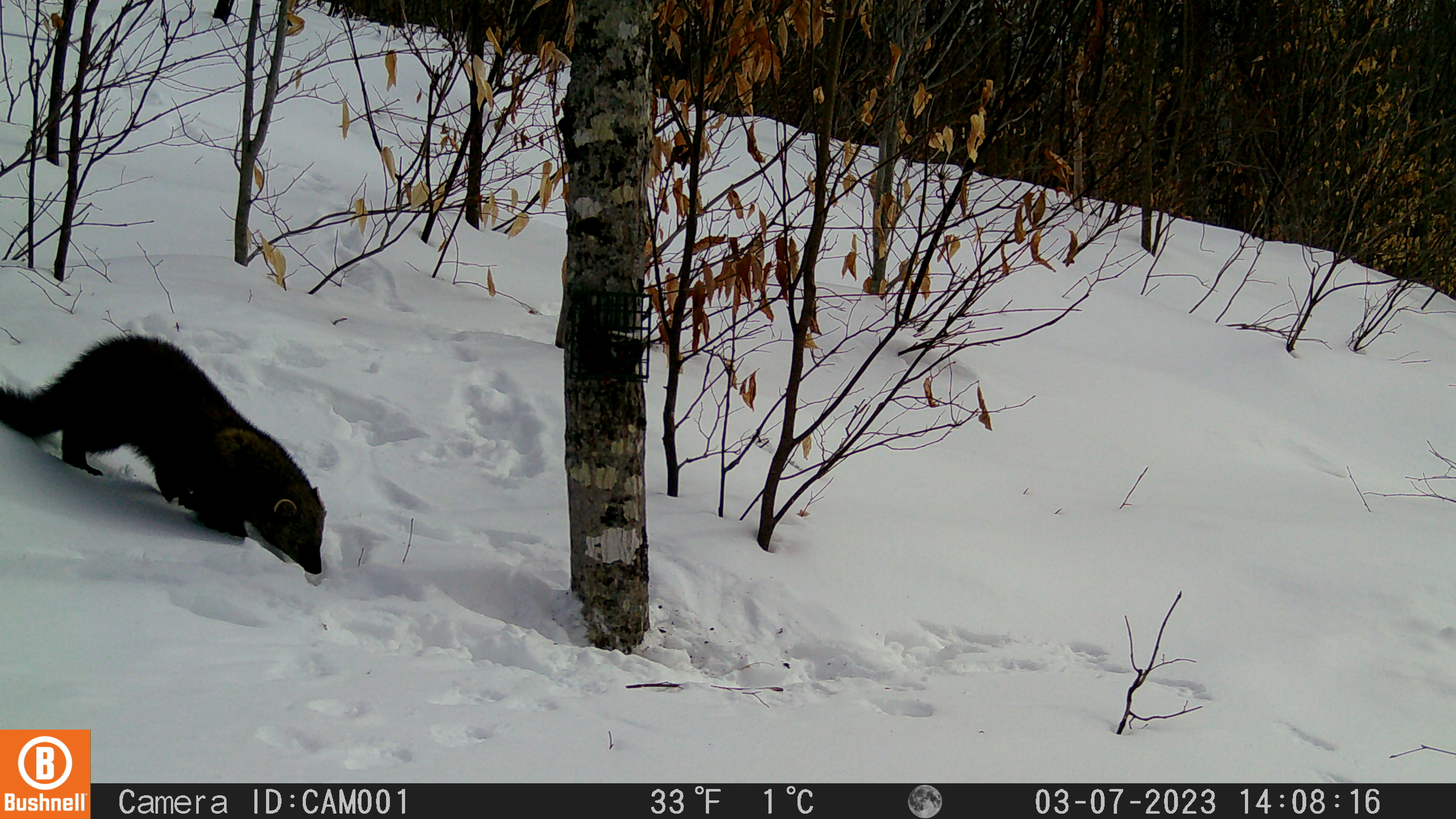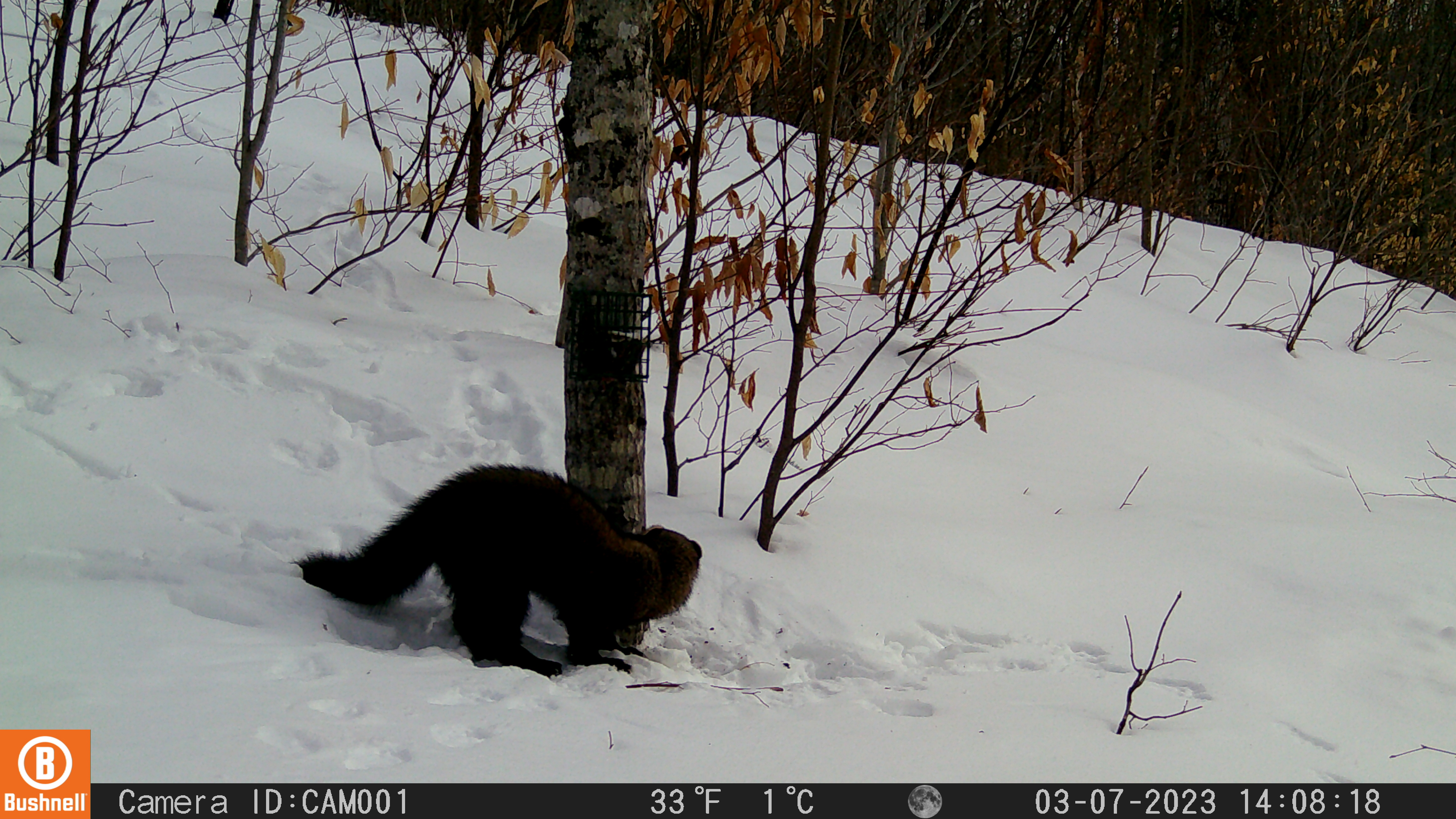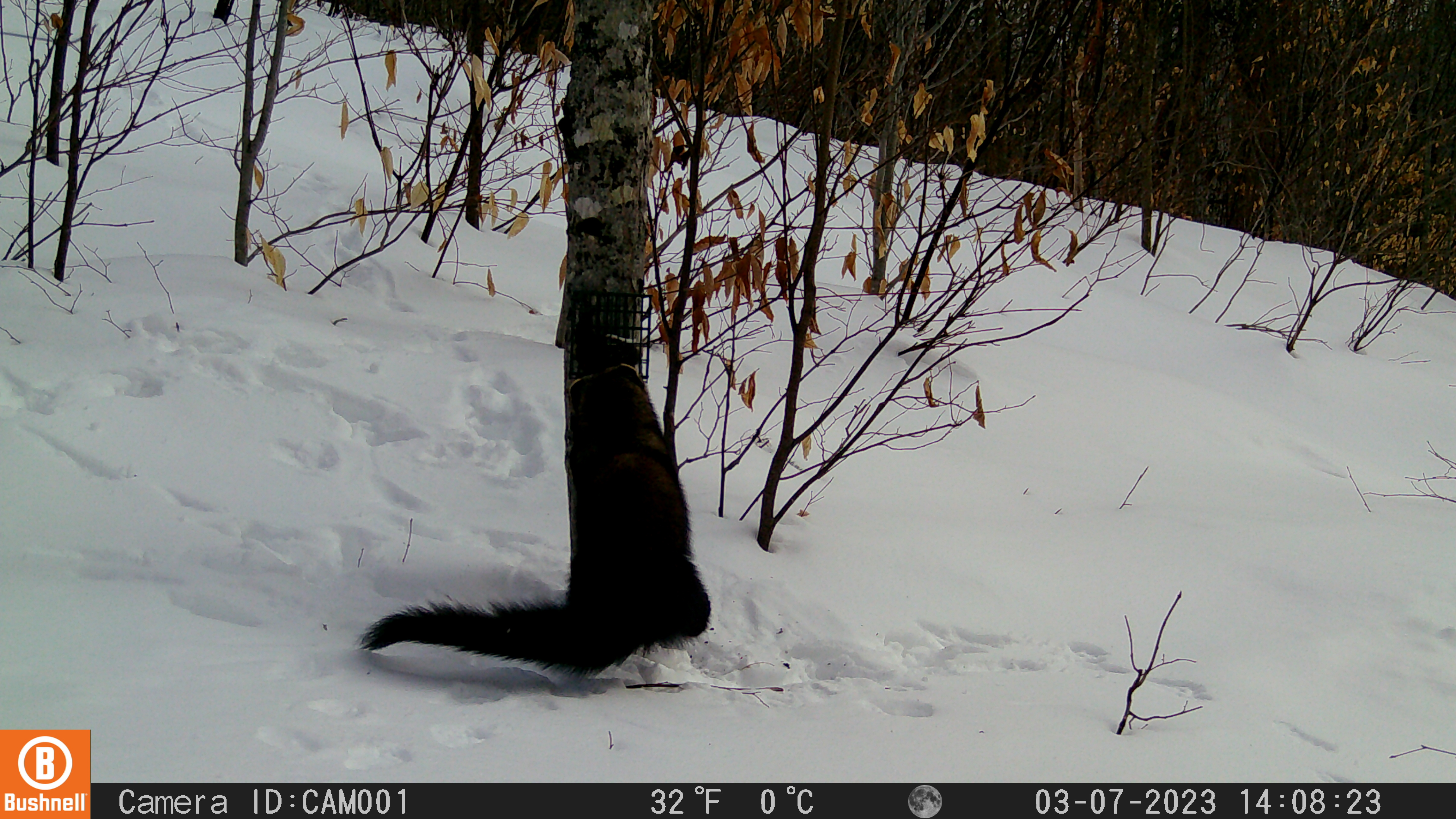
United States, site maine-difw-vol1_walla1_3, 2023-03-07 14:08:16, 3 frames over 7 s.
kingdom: Animalia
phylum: Chordata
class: Mammalia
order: Carnivora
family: Mustelidae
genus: Pekania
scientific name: Pekania pennanti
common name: fisher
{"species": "fisher (Pekania pennanti)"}